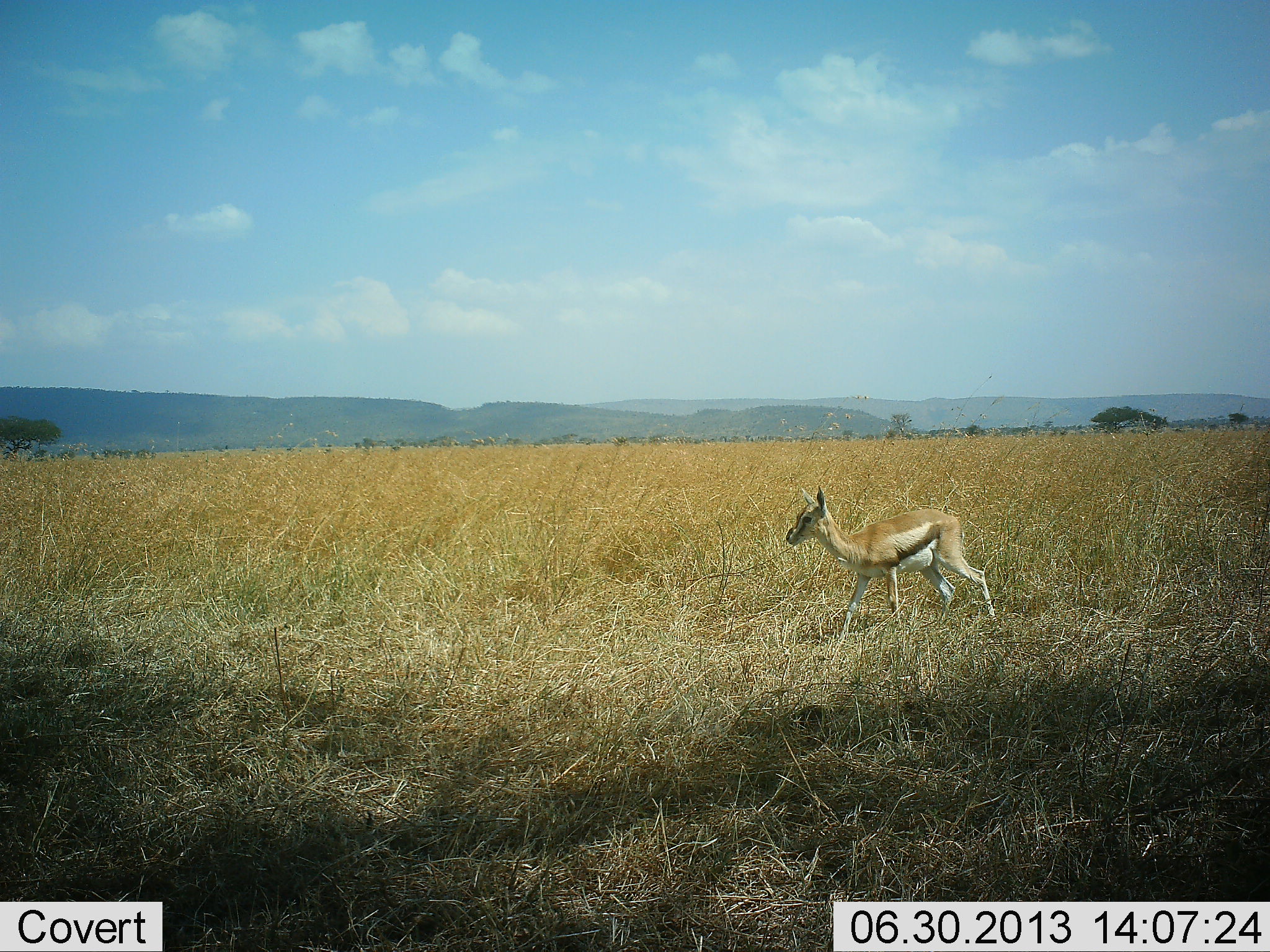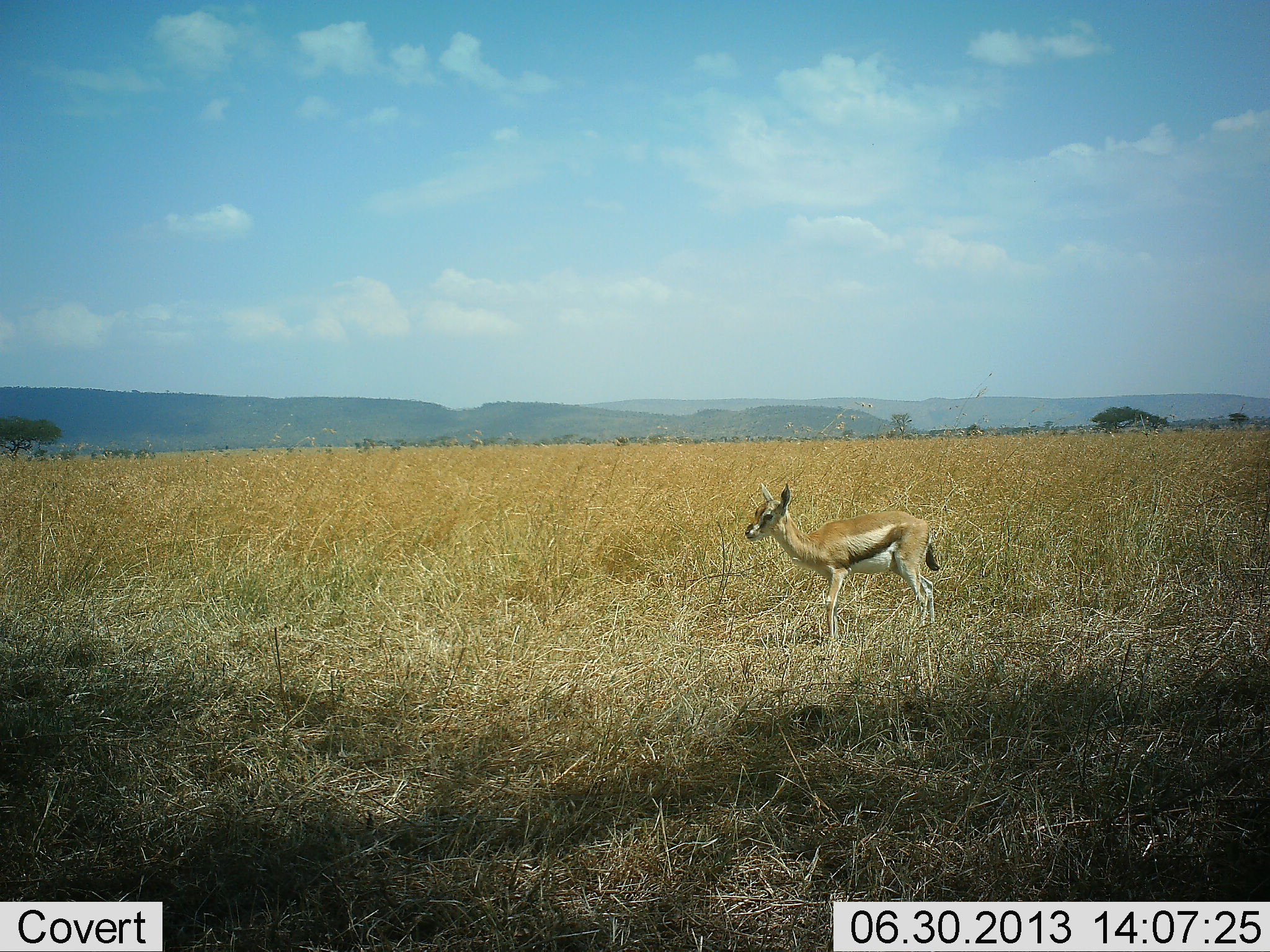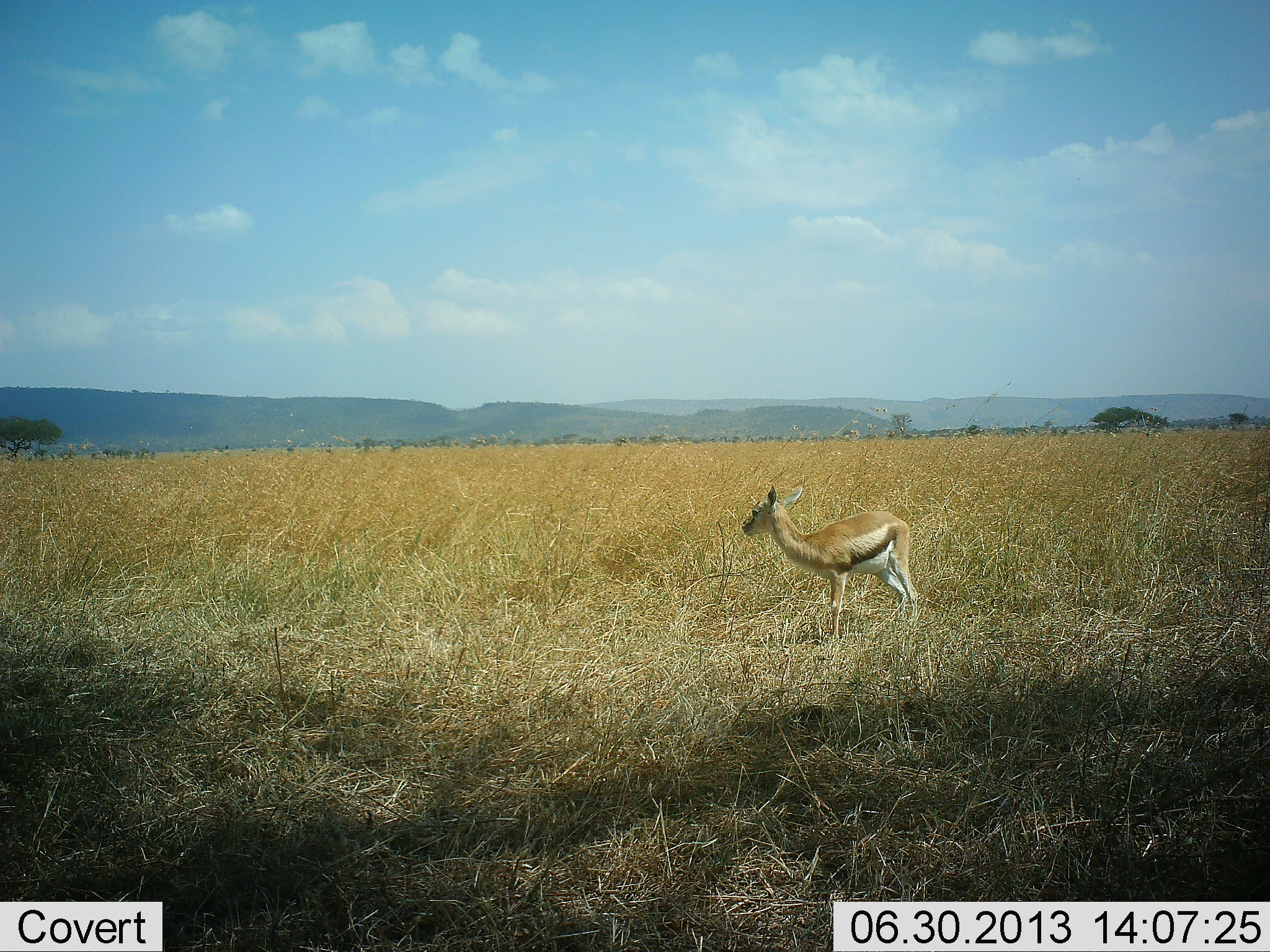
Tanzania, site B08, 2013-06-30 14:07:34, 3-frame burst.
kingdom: Animalia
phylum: Chordata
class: Mammalia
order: Artiodactyla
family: Bovidae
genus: Eudorcas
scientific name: Eudorcas thomsonii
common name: thomson's gazelle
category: gazellethomsons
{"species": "gazellethomsons (thomson's gazelle) (Eudorcas thomsonii)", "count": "1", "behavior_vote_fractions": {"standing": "60%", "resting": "0%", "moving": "60%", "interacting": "0%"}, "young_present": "30%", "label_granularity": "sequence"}